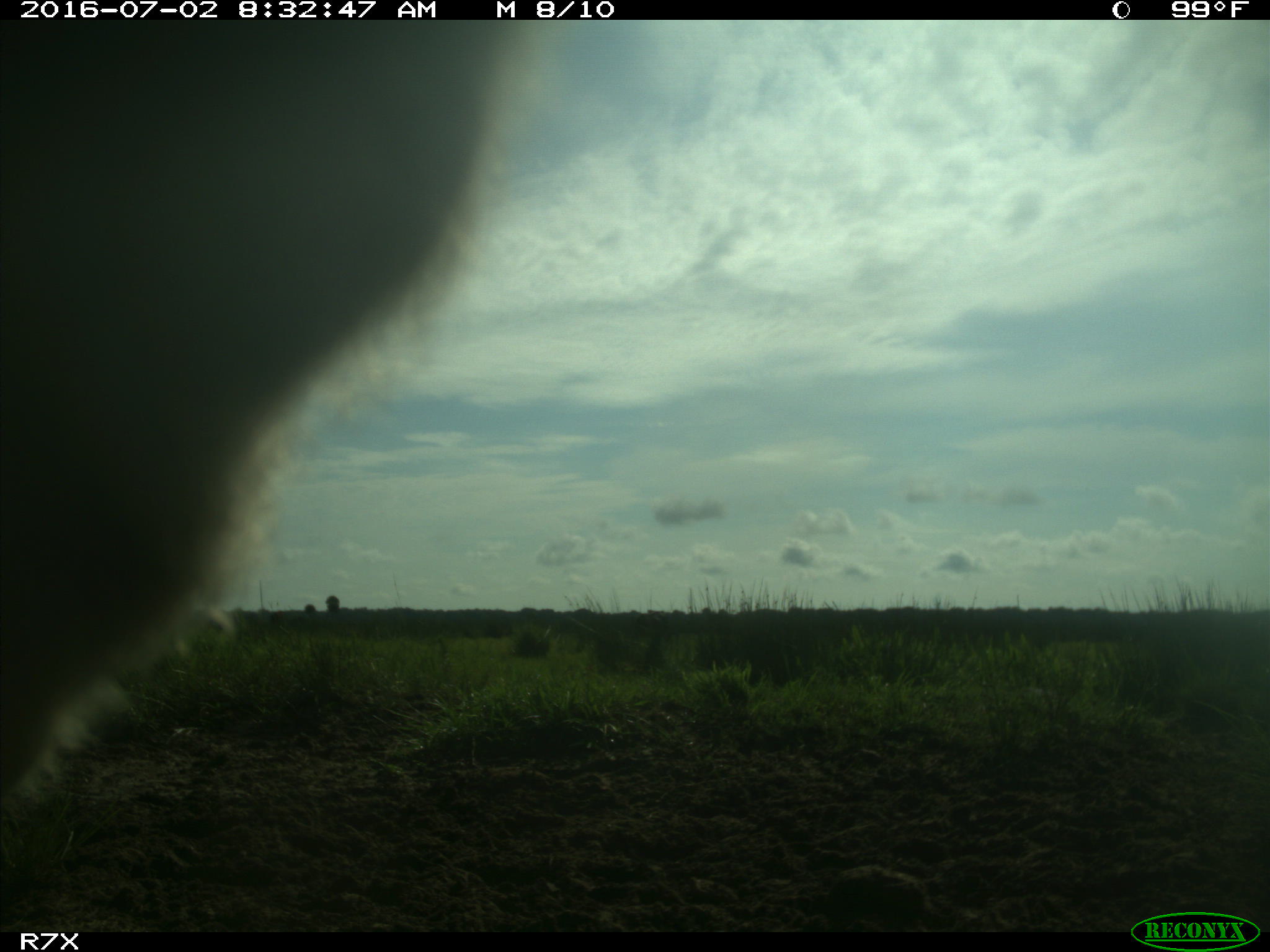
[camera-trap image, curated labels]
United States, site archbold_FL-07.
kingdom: Animalia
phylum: Chordata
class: Mammalia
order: Artiodactyla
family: Bovidae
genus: Bos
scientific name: Bos taurus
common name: domestic cow